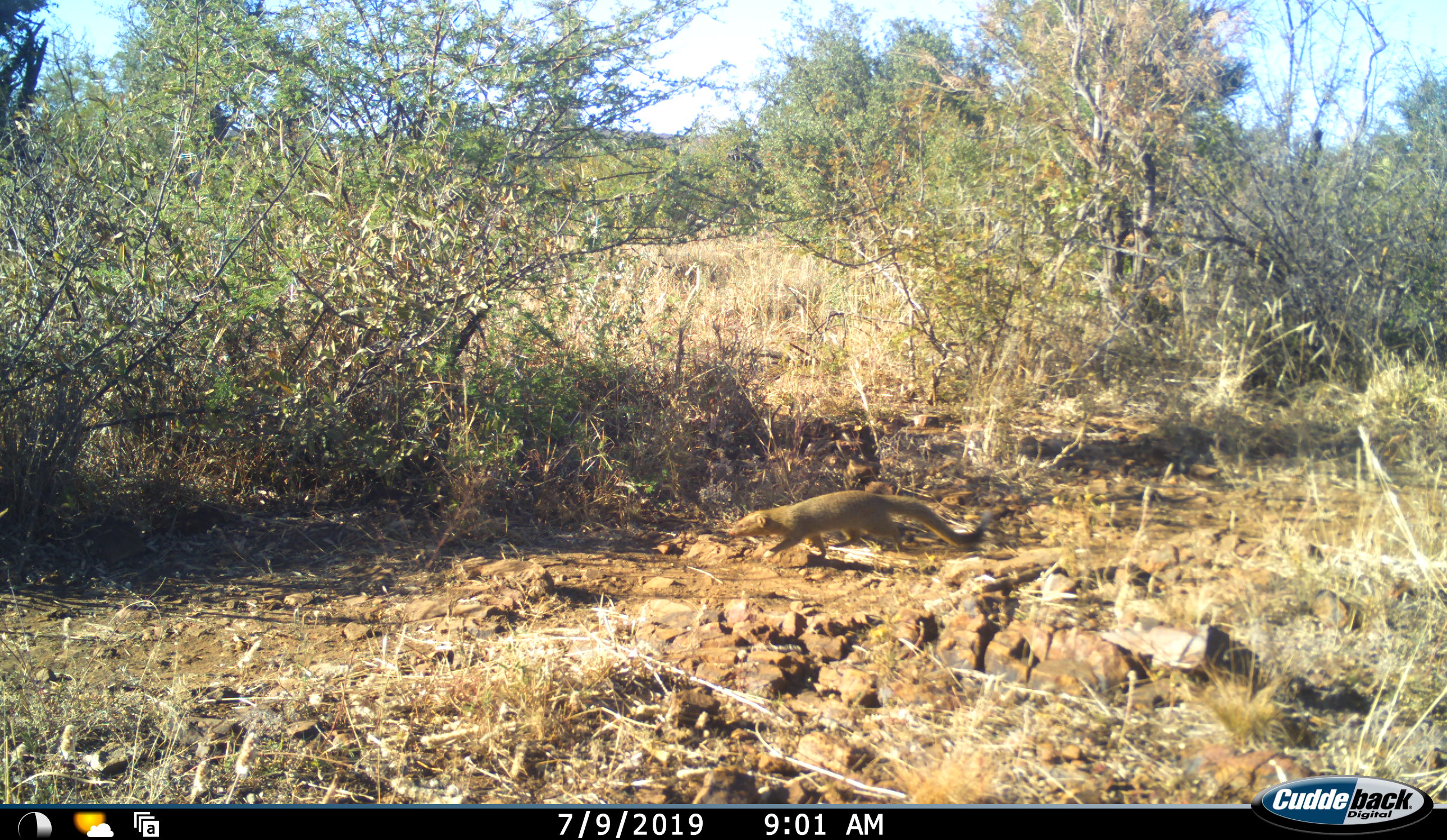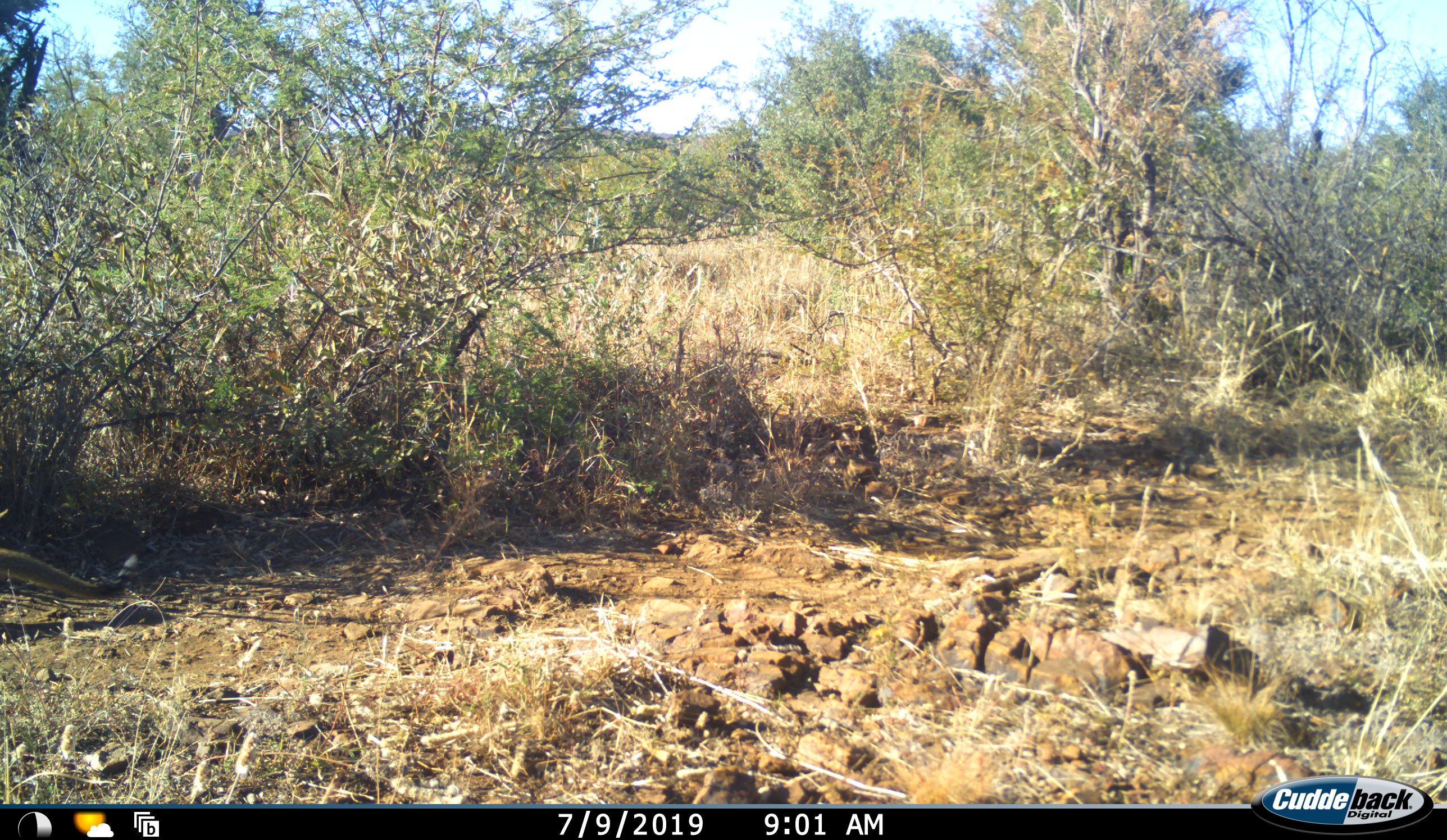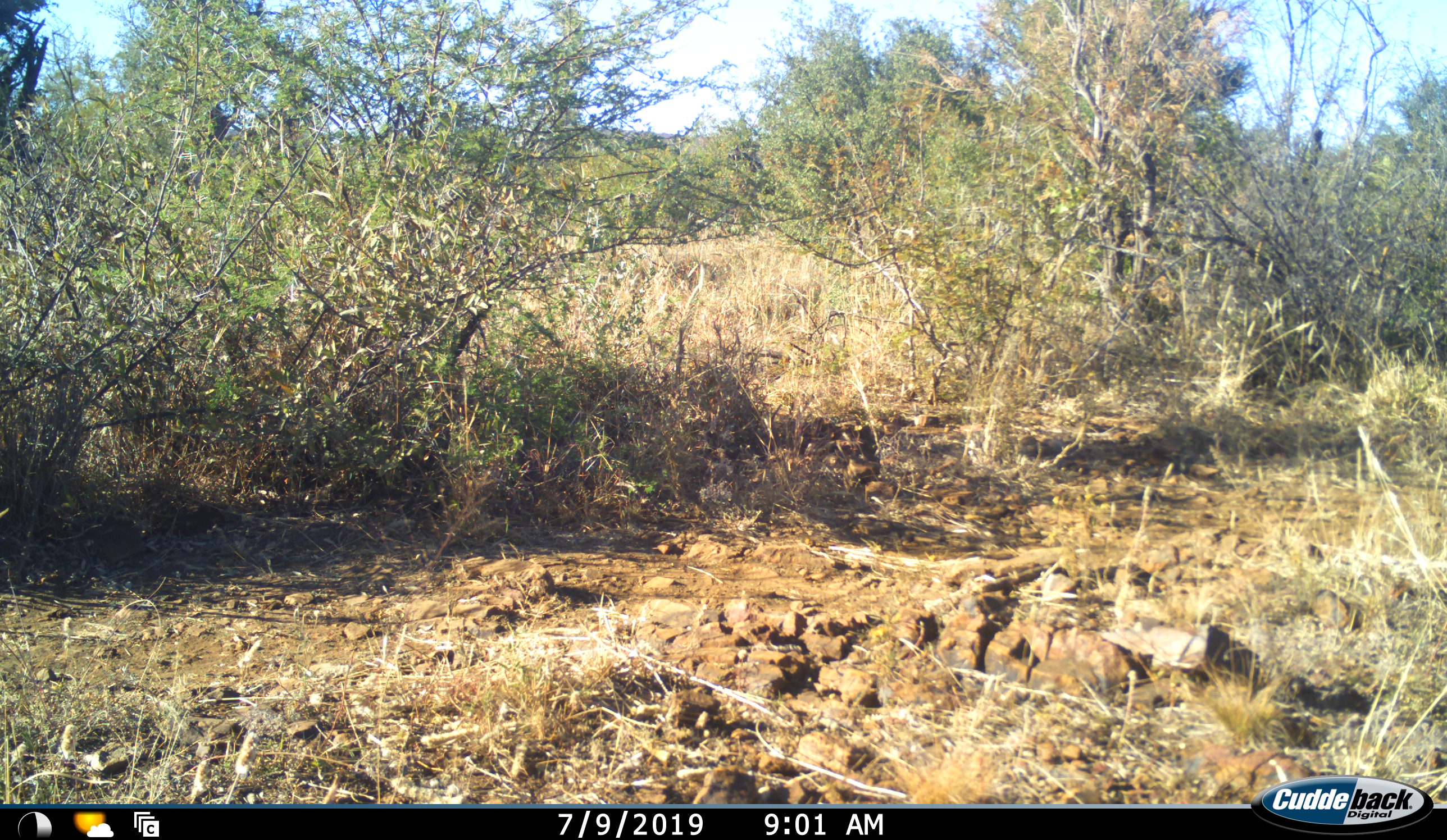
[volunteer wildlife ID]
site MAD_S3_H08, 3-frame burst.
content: unidentified animal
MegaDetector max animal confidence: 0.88